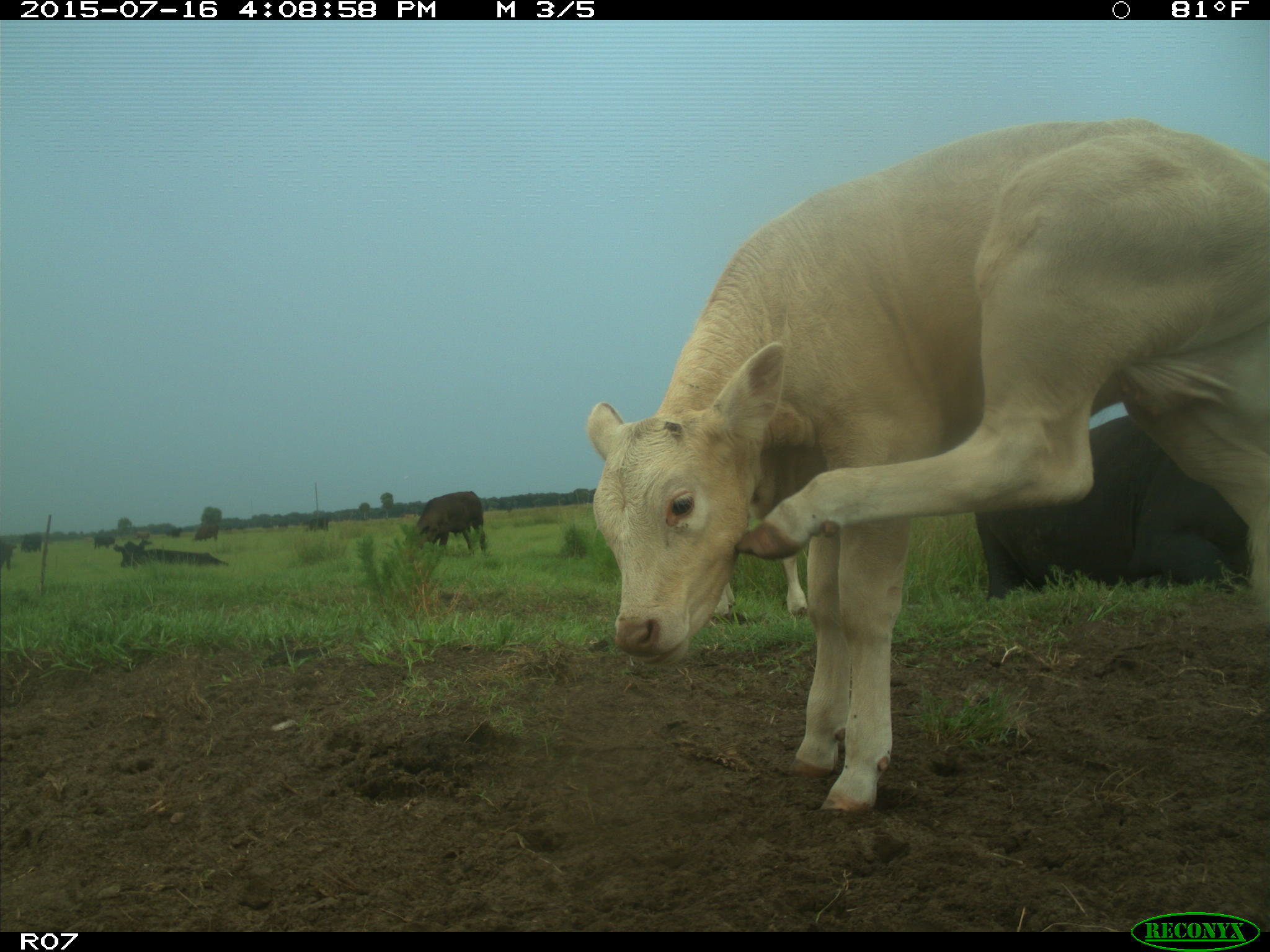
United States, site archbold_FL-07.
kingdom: Animalia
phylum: Chordata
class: Mammalia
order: Artiodactyla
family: Bovidae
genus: Bos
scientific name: Bos taurus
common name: domestic cow